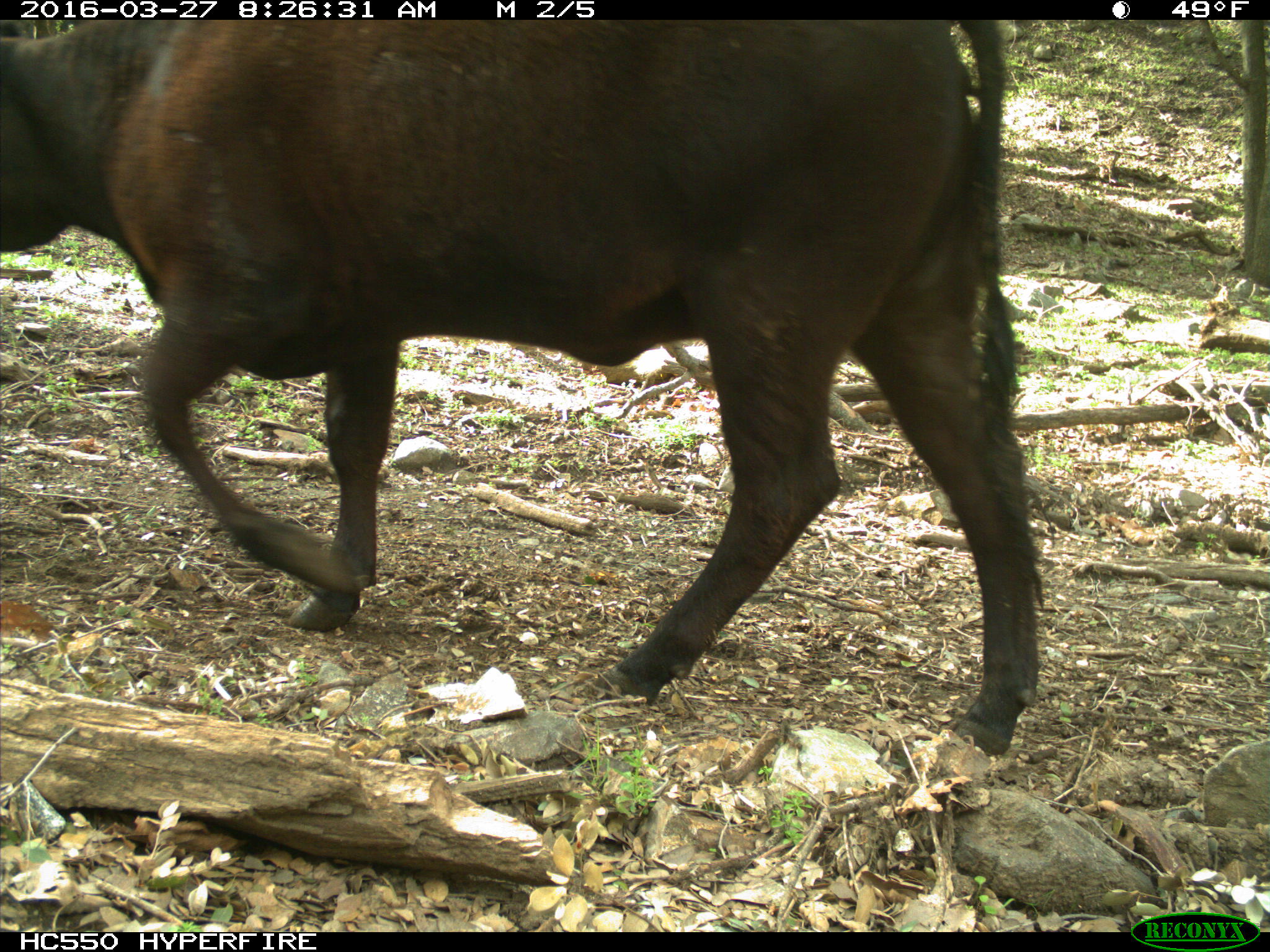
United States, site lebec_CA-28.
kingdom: Animalia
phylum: Chordata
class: Mammalia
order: Artiodactyla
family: Bovidae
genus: Bos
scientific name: Bos taurus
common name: domestic cow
Bos taurus (domestic cow).